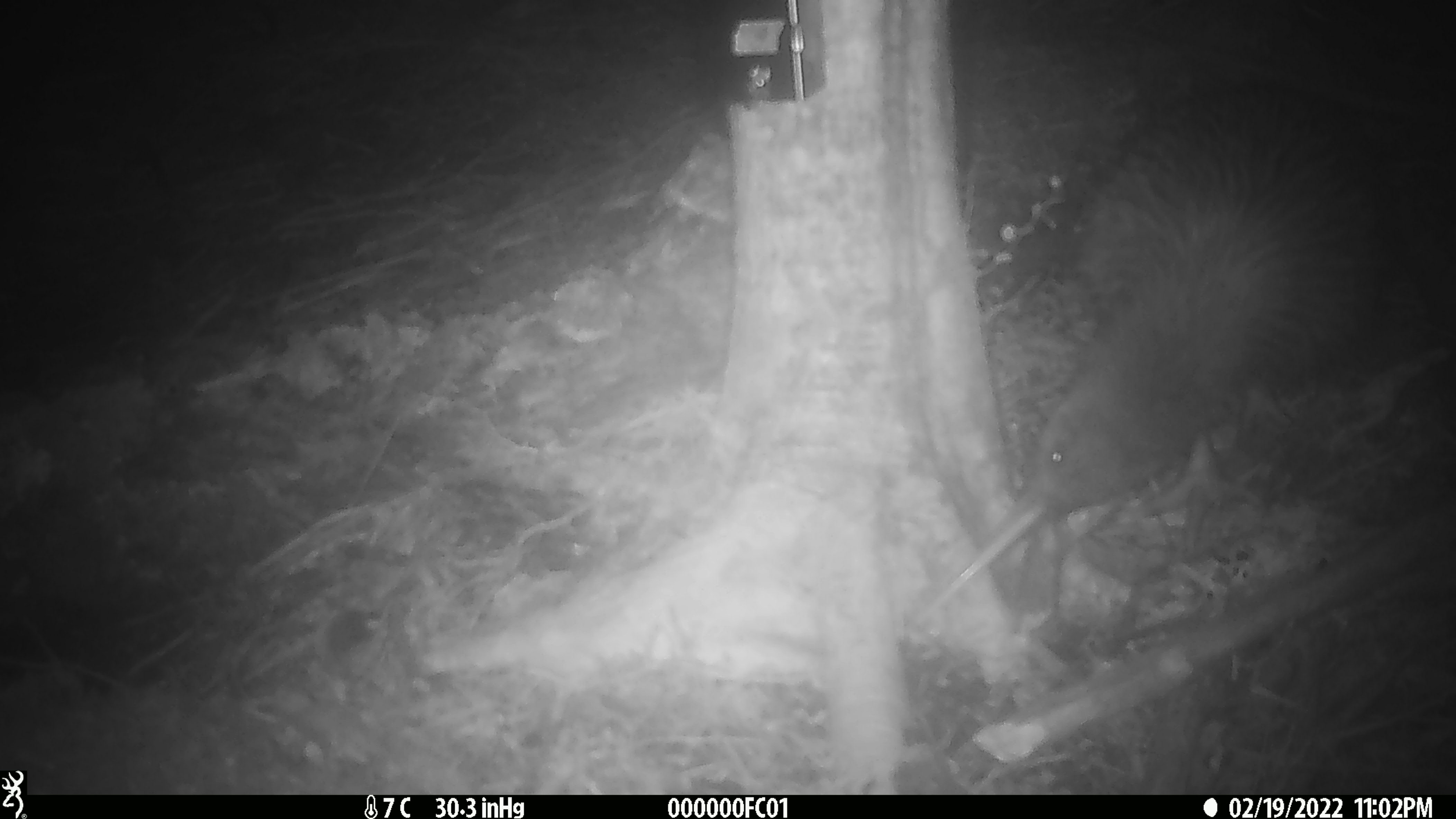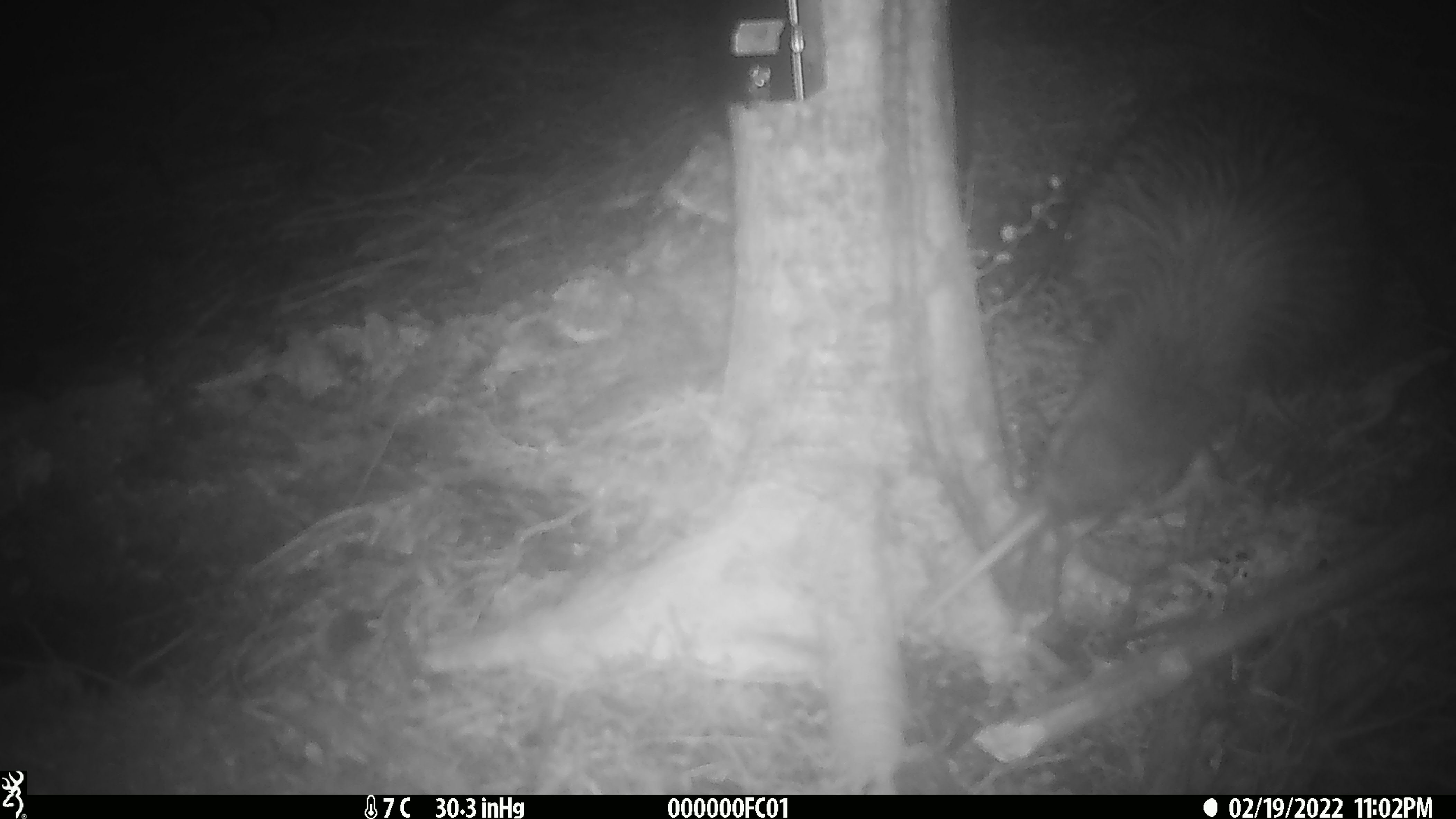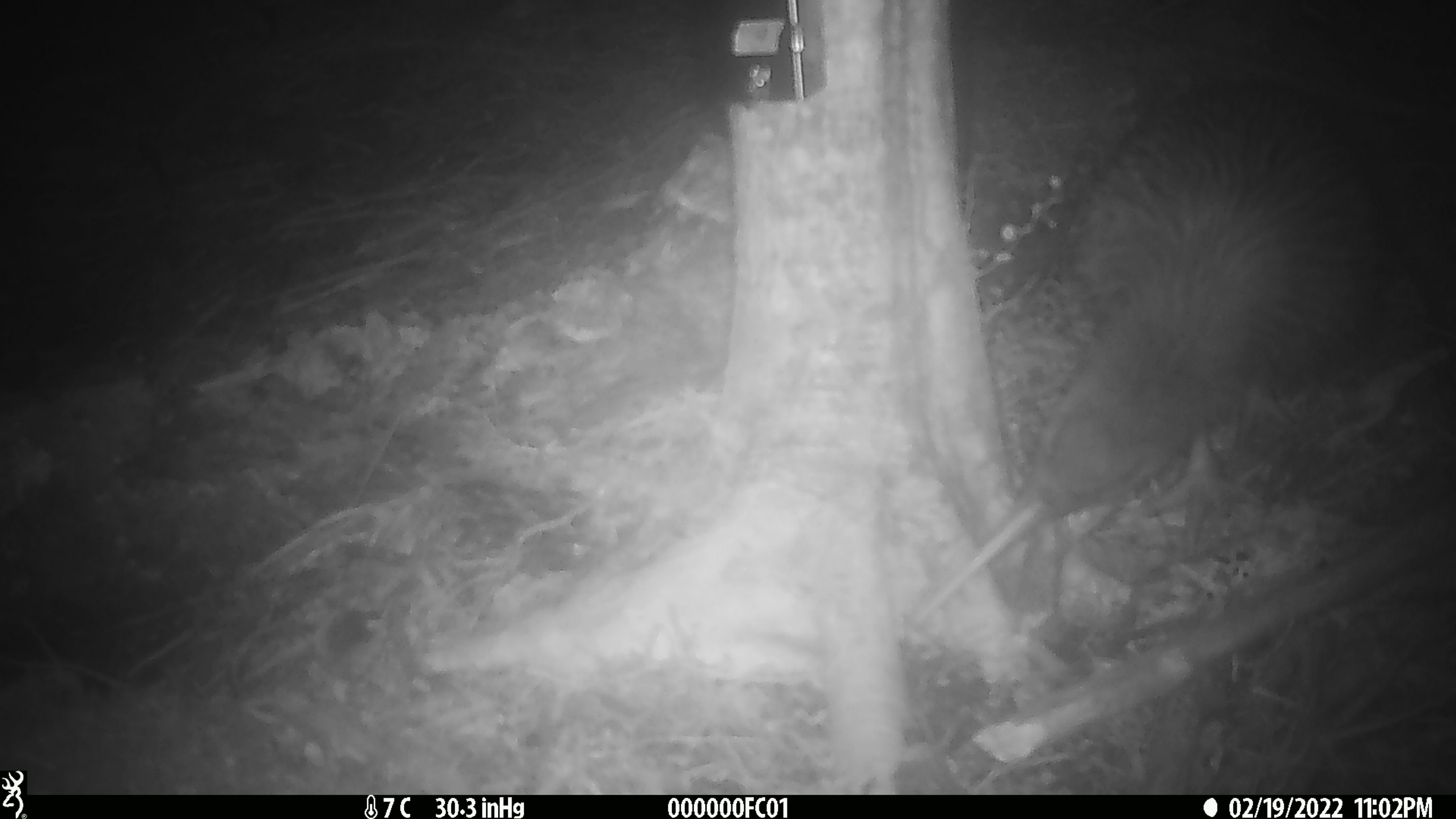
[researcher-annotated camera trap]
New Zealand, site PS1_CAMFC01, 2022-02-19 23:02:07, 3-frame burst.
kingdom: Animalia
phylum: Chordata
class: Aves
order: Apterygiformes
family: Apterygidae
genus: Apteryx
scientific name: Apteryx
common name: kiwi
Kiwi (Apteryx).